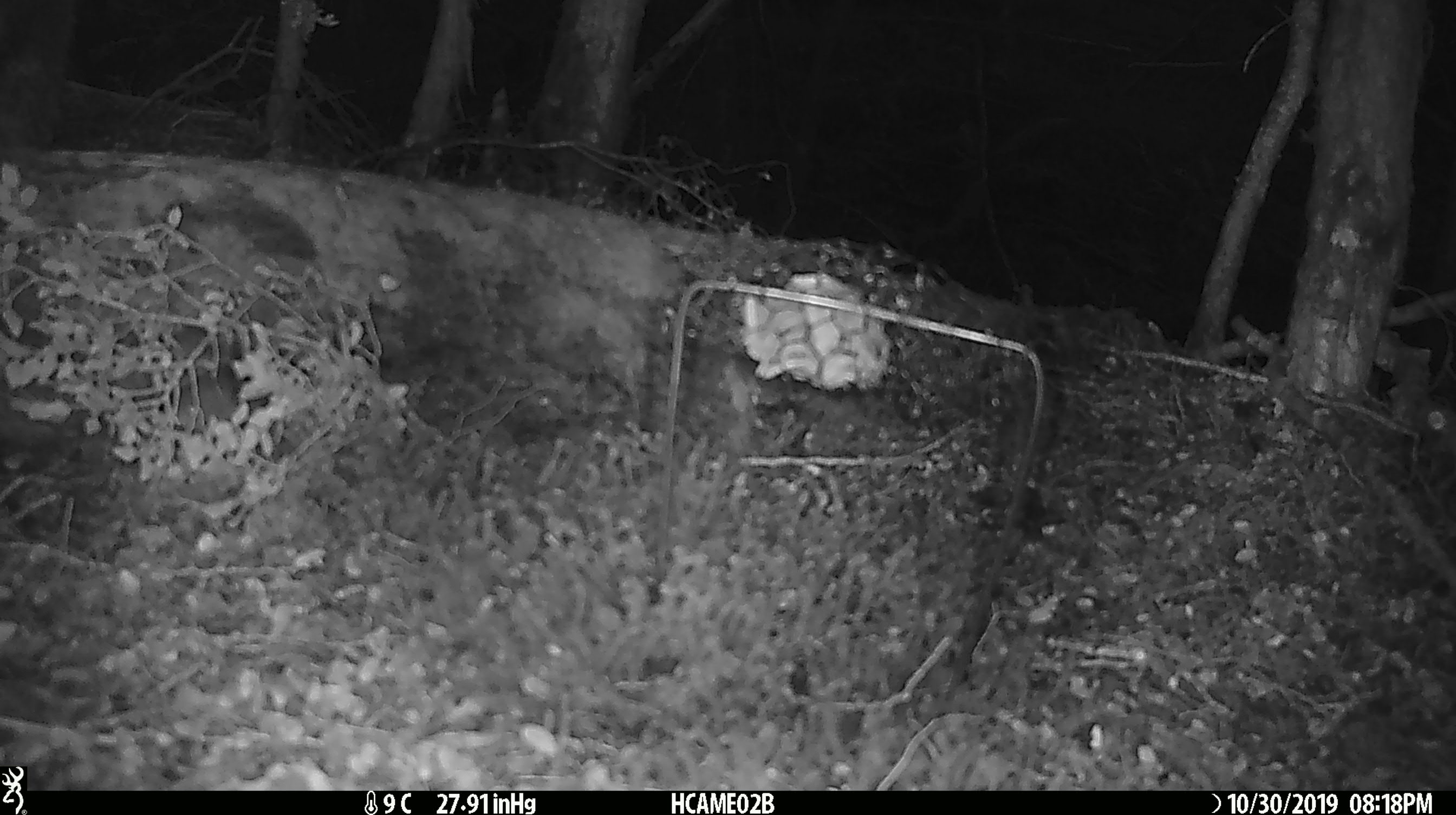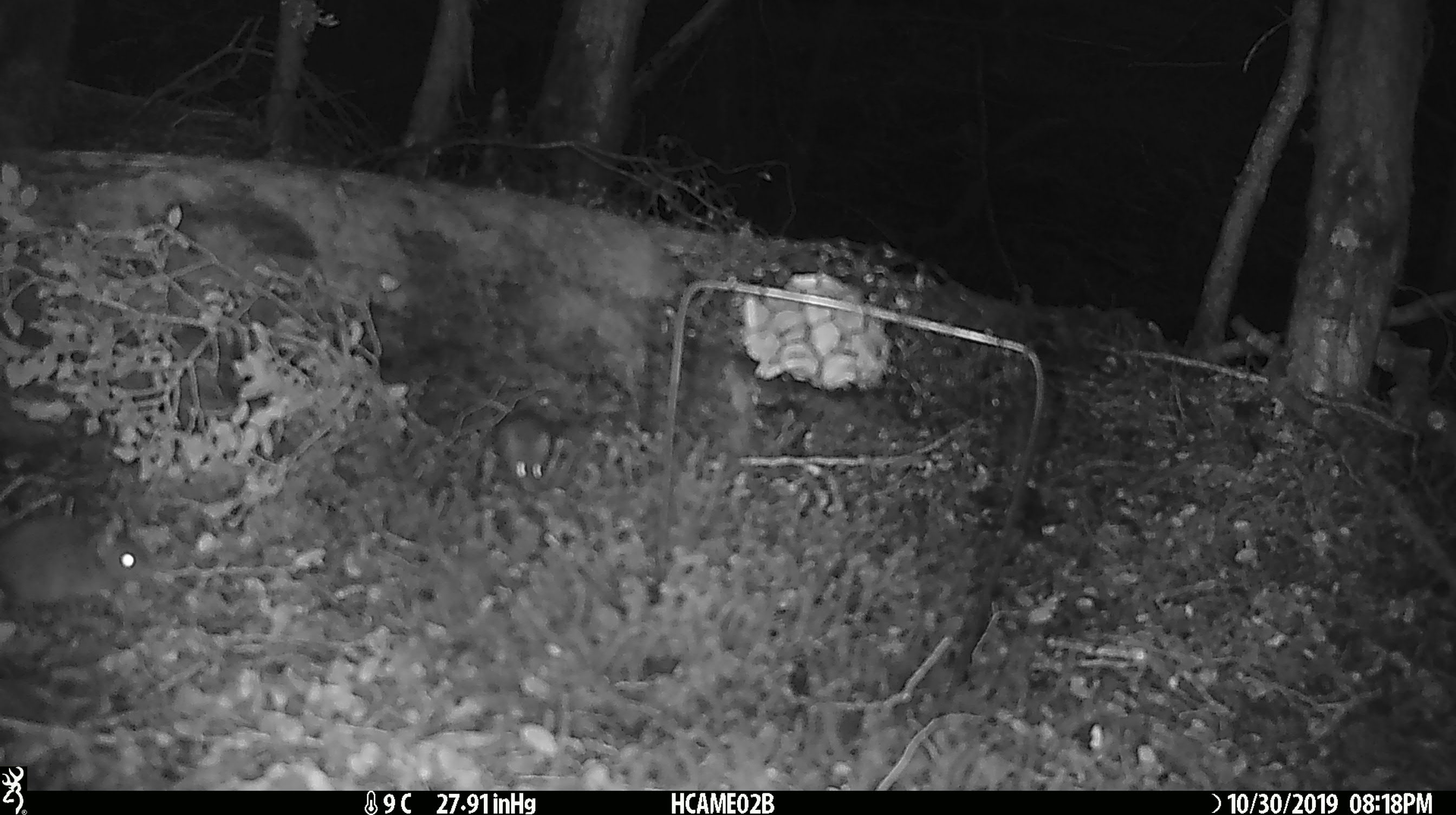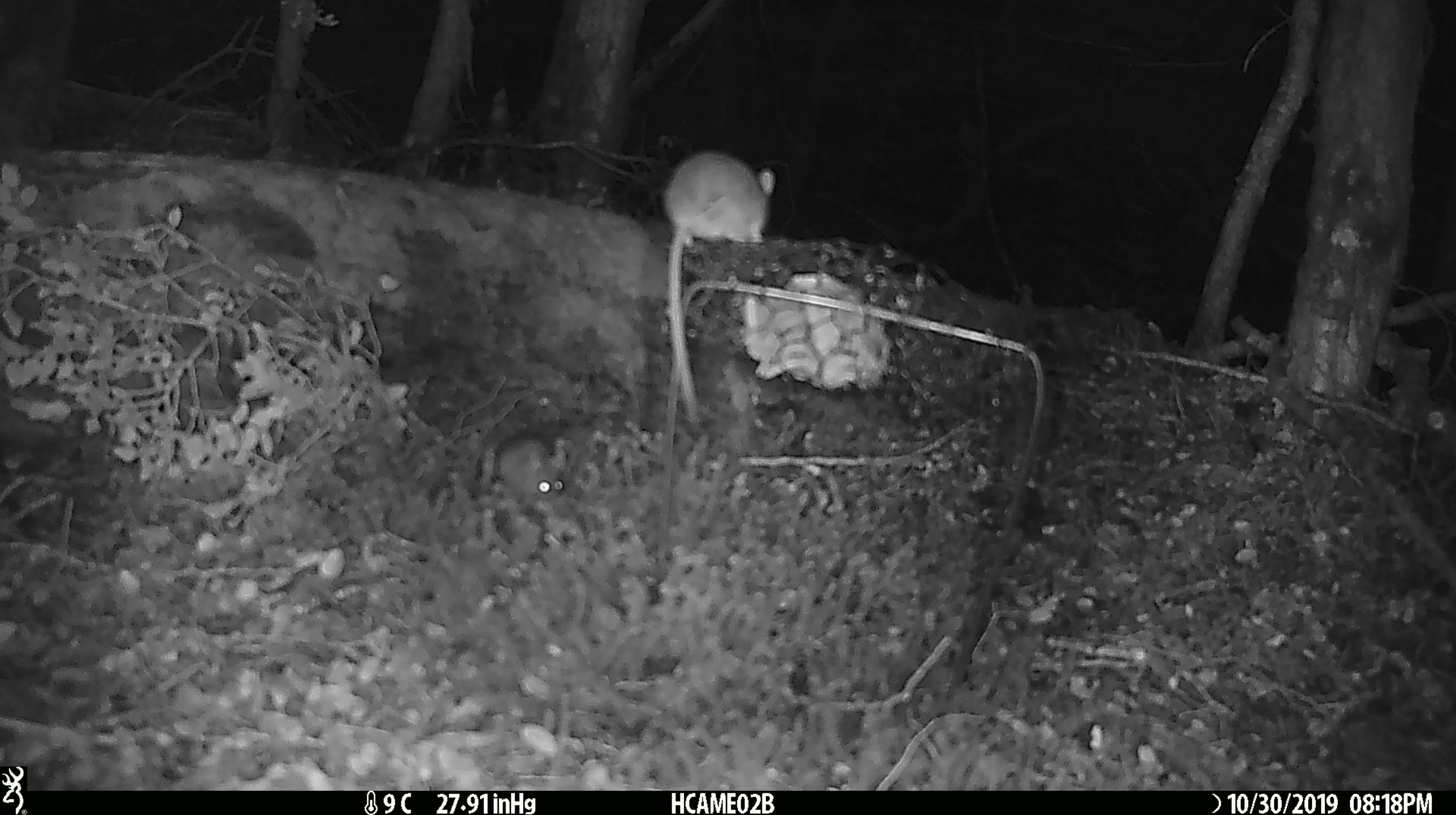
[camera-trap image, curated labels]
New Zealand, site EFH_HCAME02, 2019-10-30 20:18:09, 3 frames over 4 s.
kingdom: Animalia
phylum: Chordata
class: Mammalia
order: Rodentia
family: Muridae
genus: Mus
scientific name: Mus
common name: mouse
Mouse (Mus).